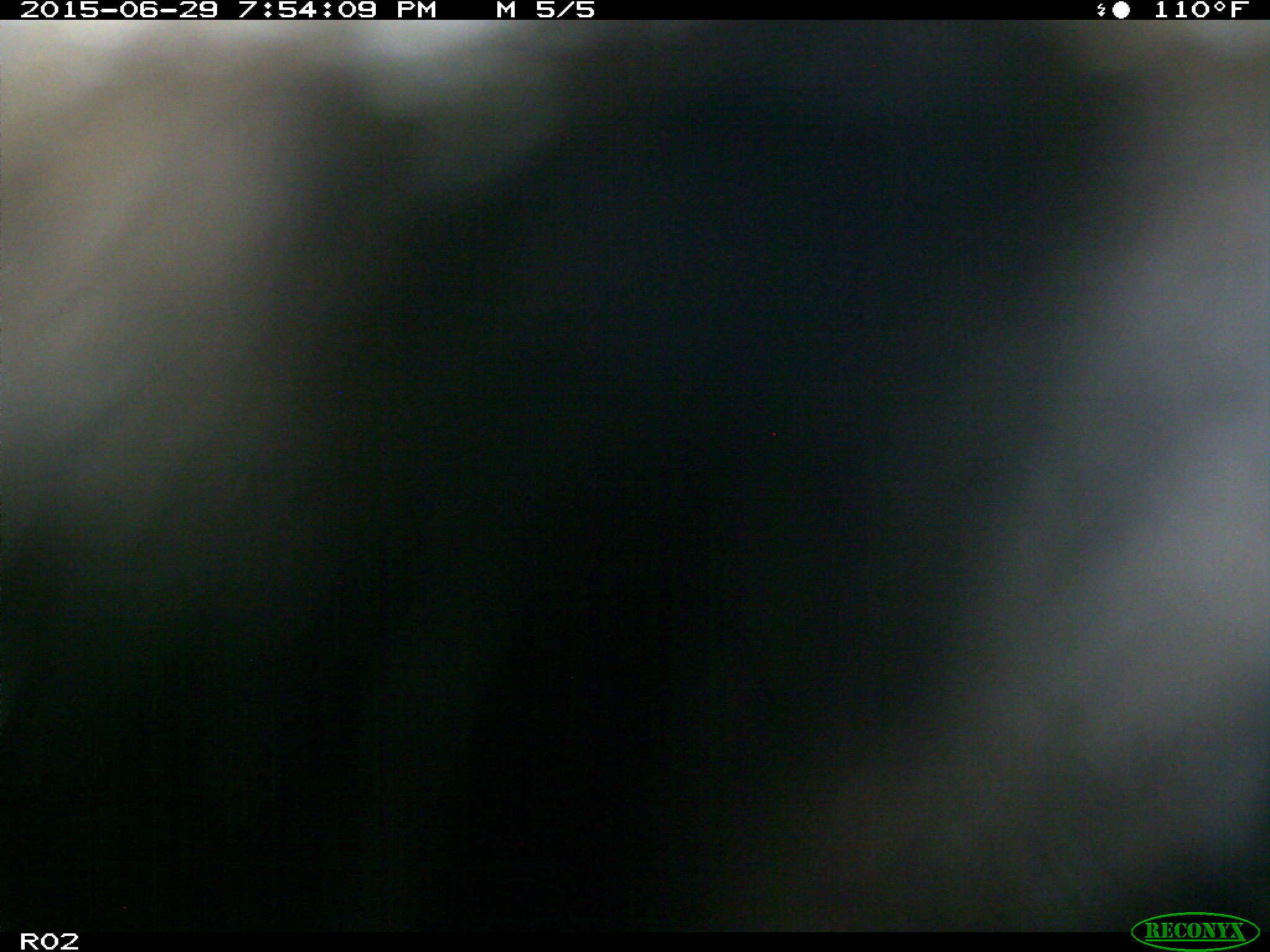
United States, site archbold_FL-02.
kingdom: Animalia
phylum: Chordata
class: Mammalia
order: Artiodactyla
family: Bovidae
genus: Bos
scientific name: Bos taurus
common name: domestic cow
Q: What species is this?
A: Bos taurus (domestic cow).